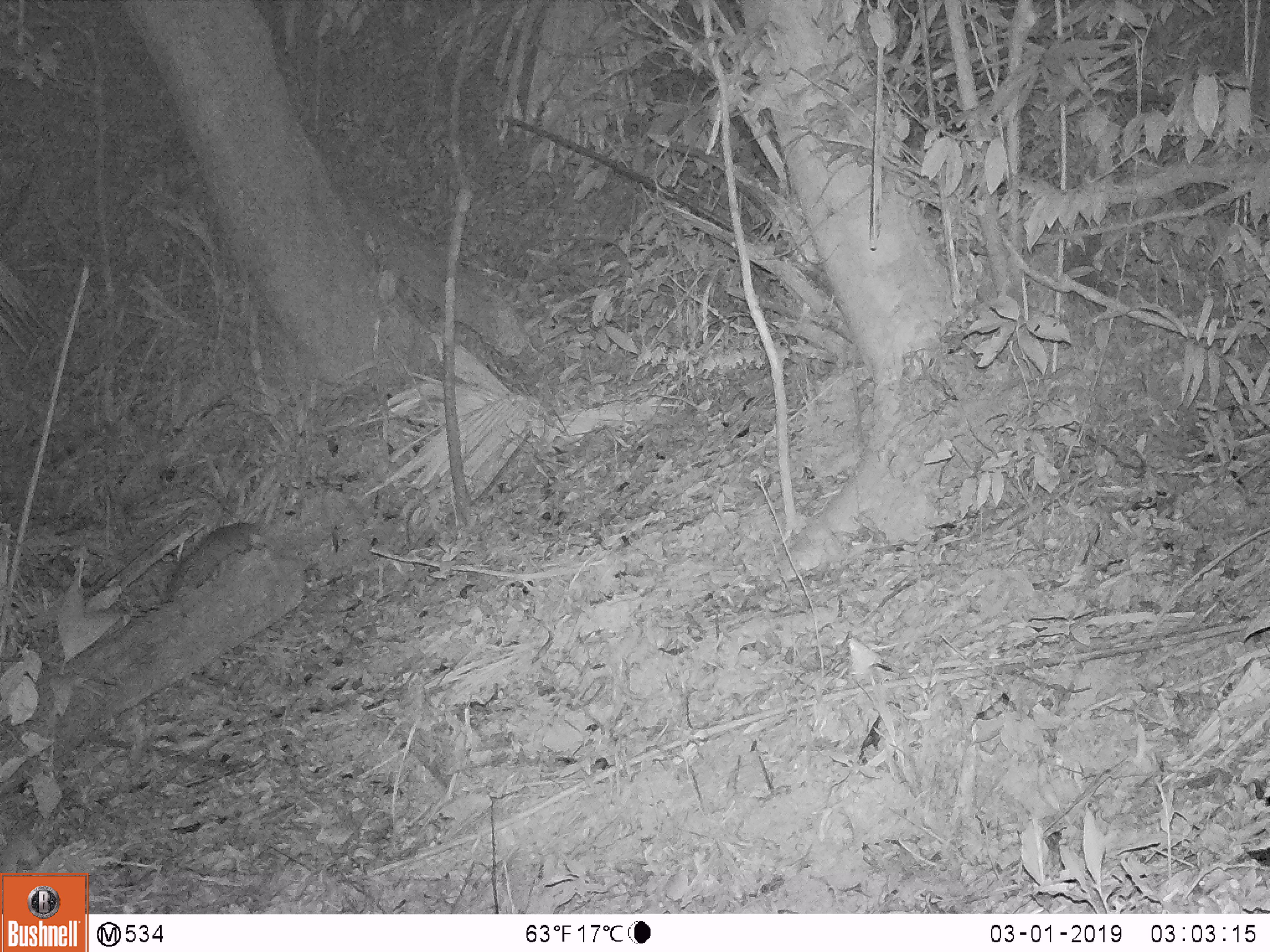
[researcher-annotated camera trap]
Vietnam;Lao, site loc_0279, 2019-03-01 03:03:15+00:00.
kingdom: Animalia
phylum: Chordata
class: Mammalia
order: Carnivora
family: Mustelidae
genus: Melogale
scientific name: Melogale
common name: ferret badger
Ferret badger (Melogale). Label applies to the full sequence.